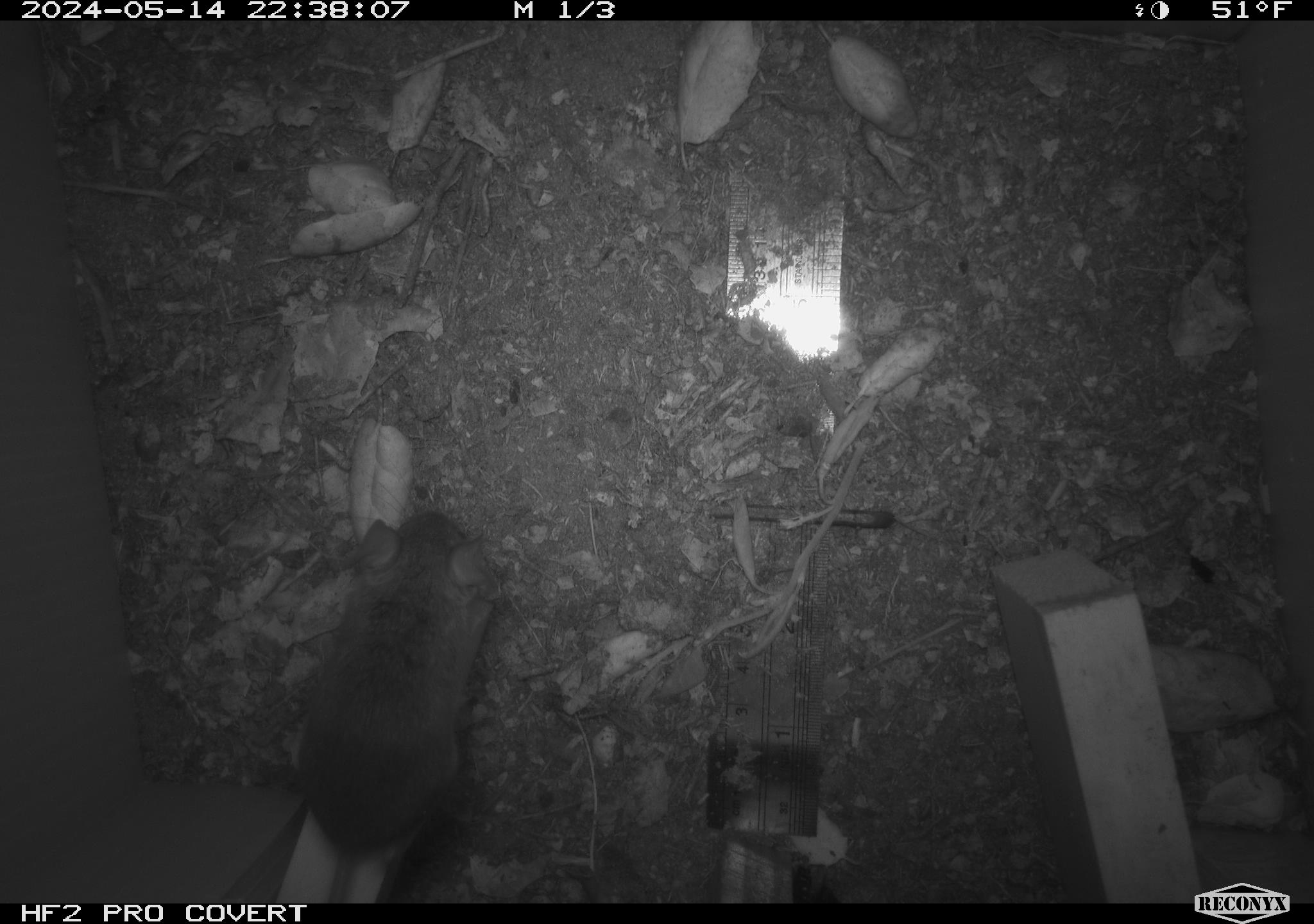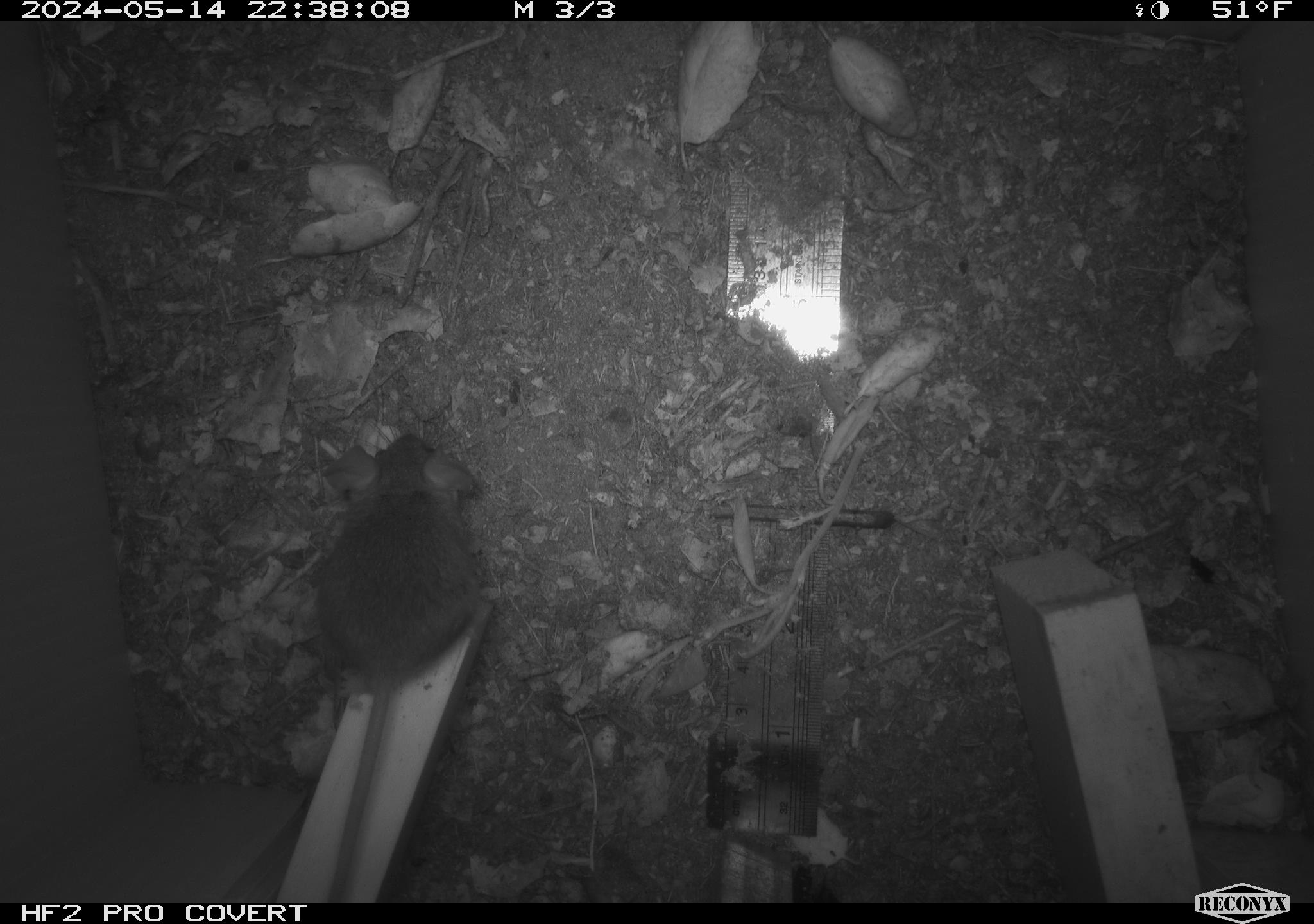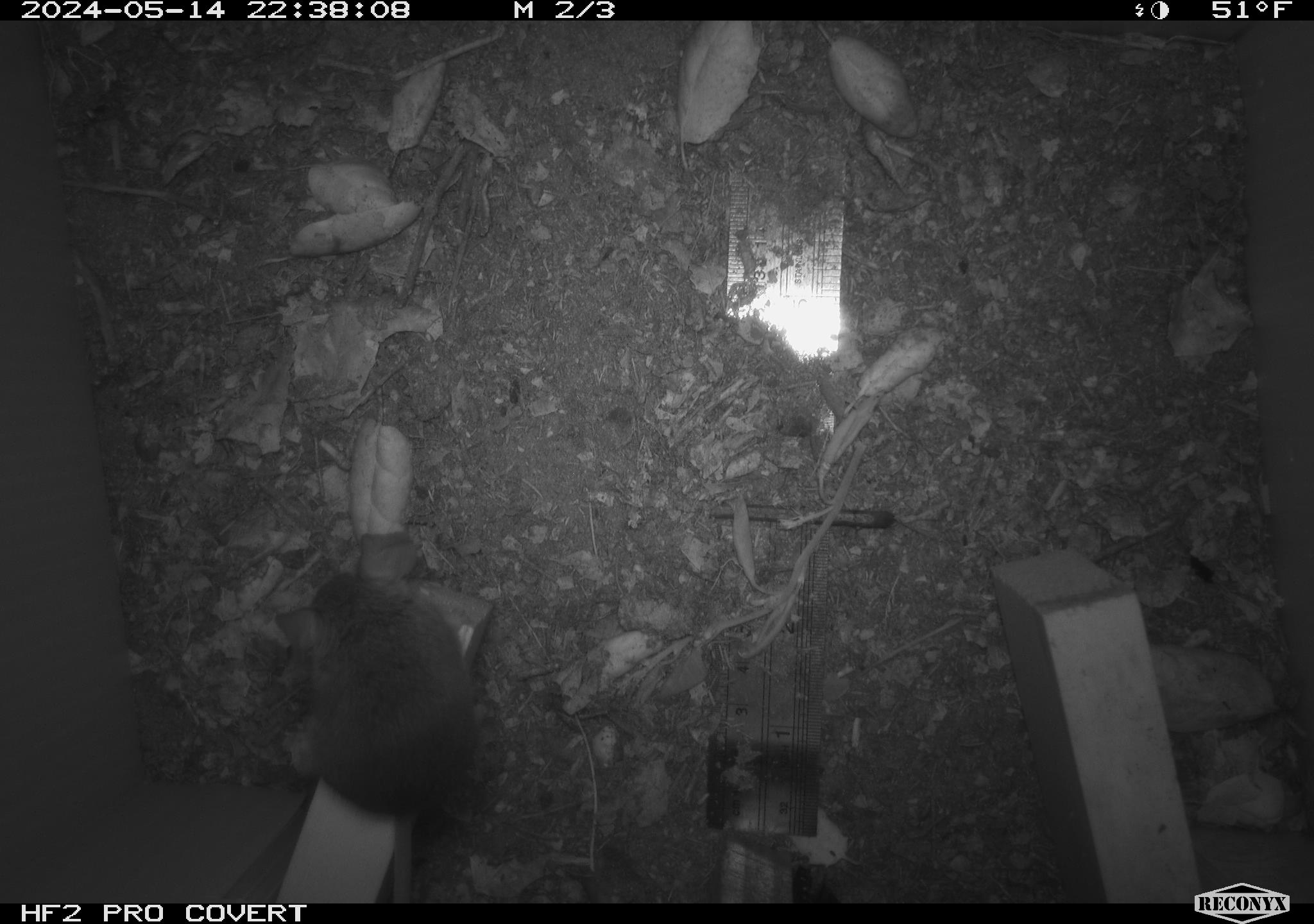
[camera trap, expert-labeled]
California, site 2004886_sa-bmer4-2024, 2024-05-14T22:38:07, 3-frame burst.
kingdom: Animalia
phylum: Chordata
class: Mammalia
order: Rodentia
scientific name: Rodentia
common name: mouse species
Mouse species (Rodentia).